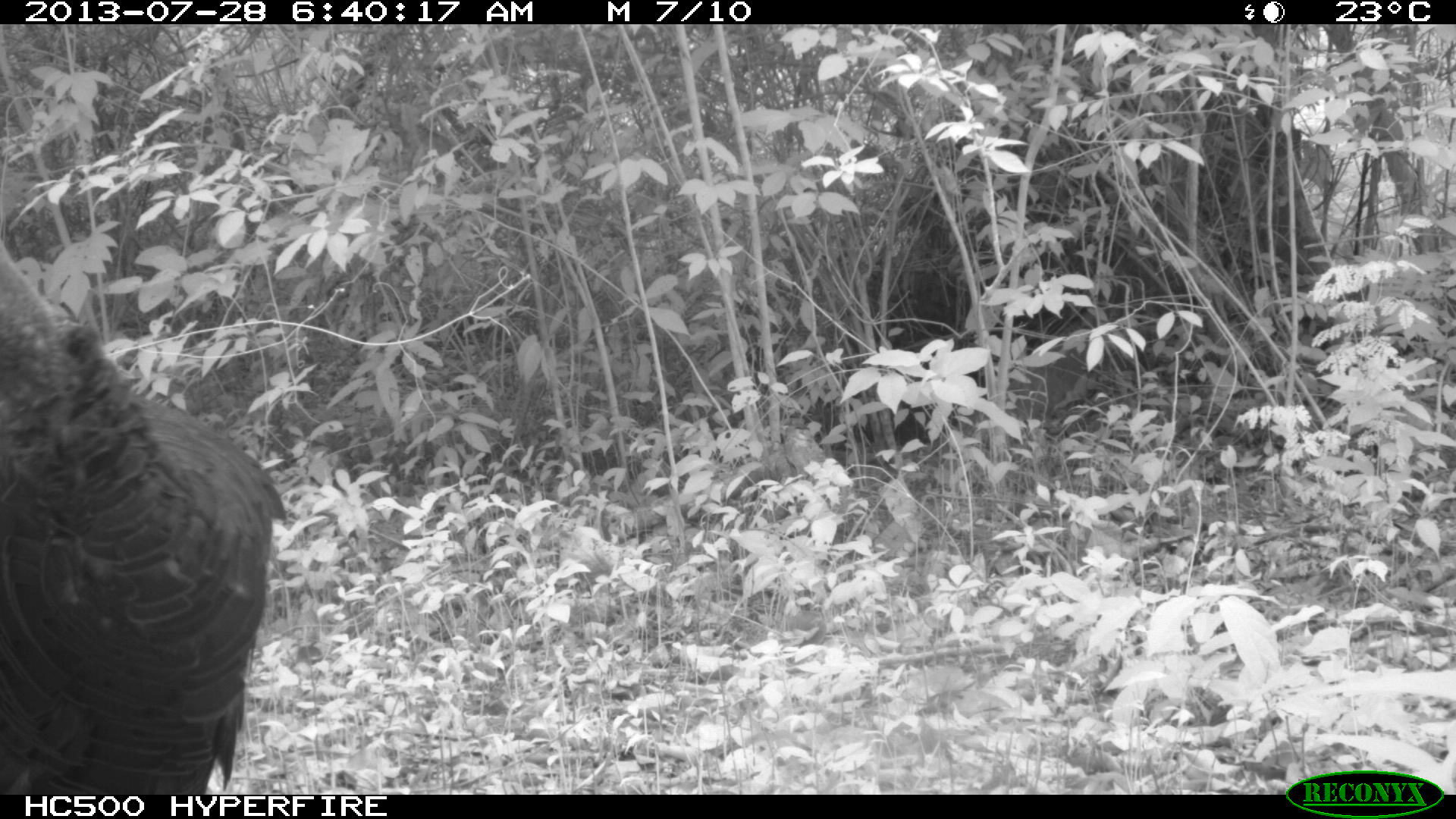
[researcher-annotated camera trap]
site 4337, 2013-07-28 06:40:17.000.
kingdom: Animalia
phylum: Chordata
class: Aves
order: Galliformes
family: Phasianidae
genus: Meleagris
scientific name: Meleagris ocellata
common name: ocellated turkey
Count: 1.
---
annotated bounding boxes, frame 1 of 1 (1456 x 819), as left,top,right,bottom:
meleagris ocellata: 0,241,287,791